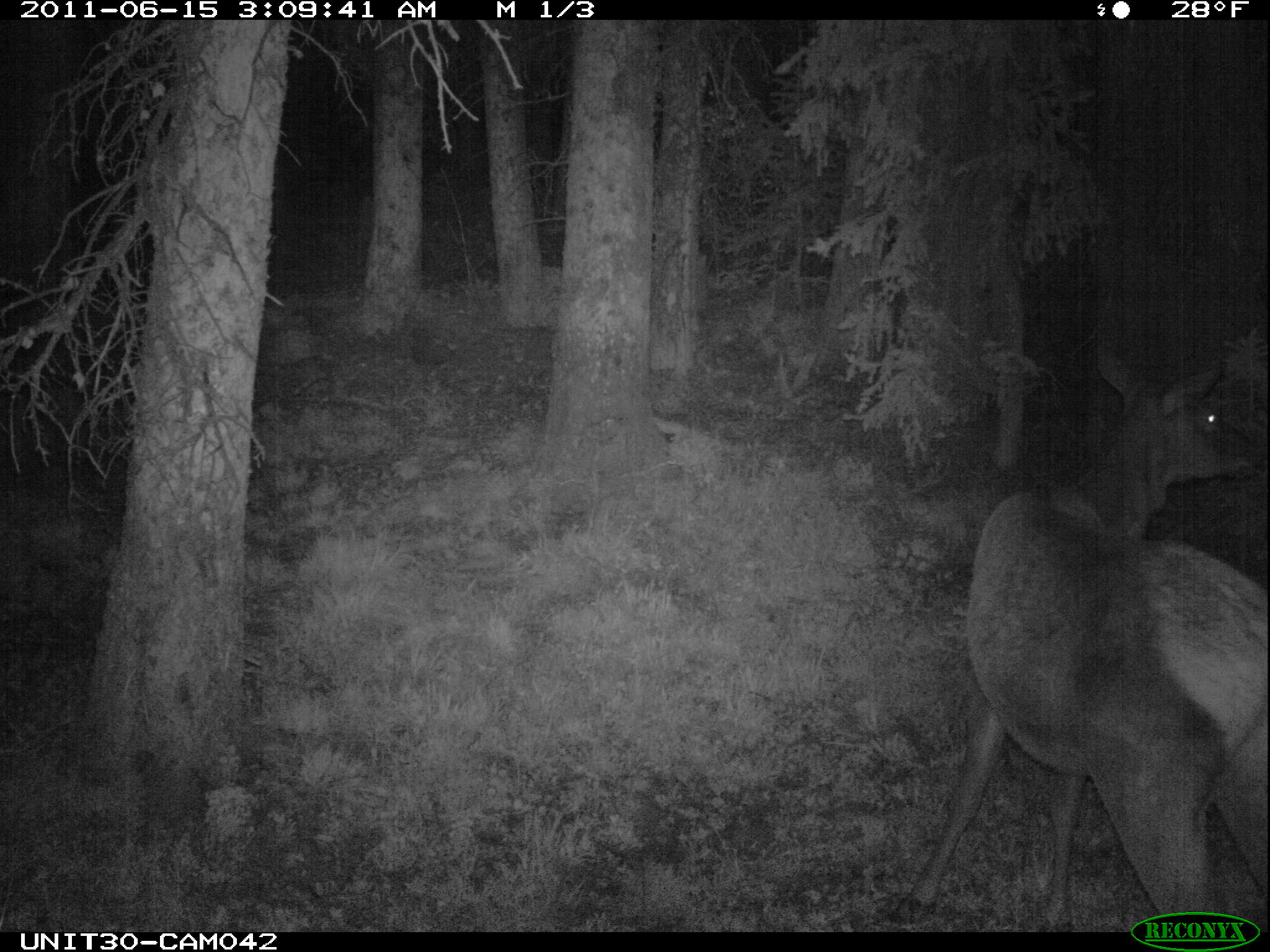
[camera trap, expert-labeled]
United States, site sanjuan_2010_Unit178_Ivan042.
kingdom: Animalia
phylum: Chordata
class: Mammalia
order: Artiodactyla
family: Cervidae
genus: Cervus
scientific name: Cervus elaphus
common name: red deer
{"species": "Cervus elaphus (red deer)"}